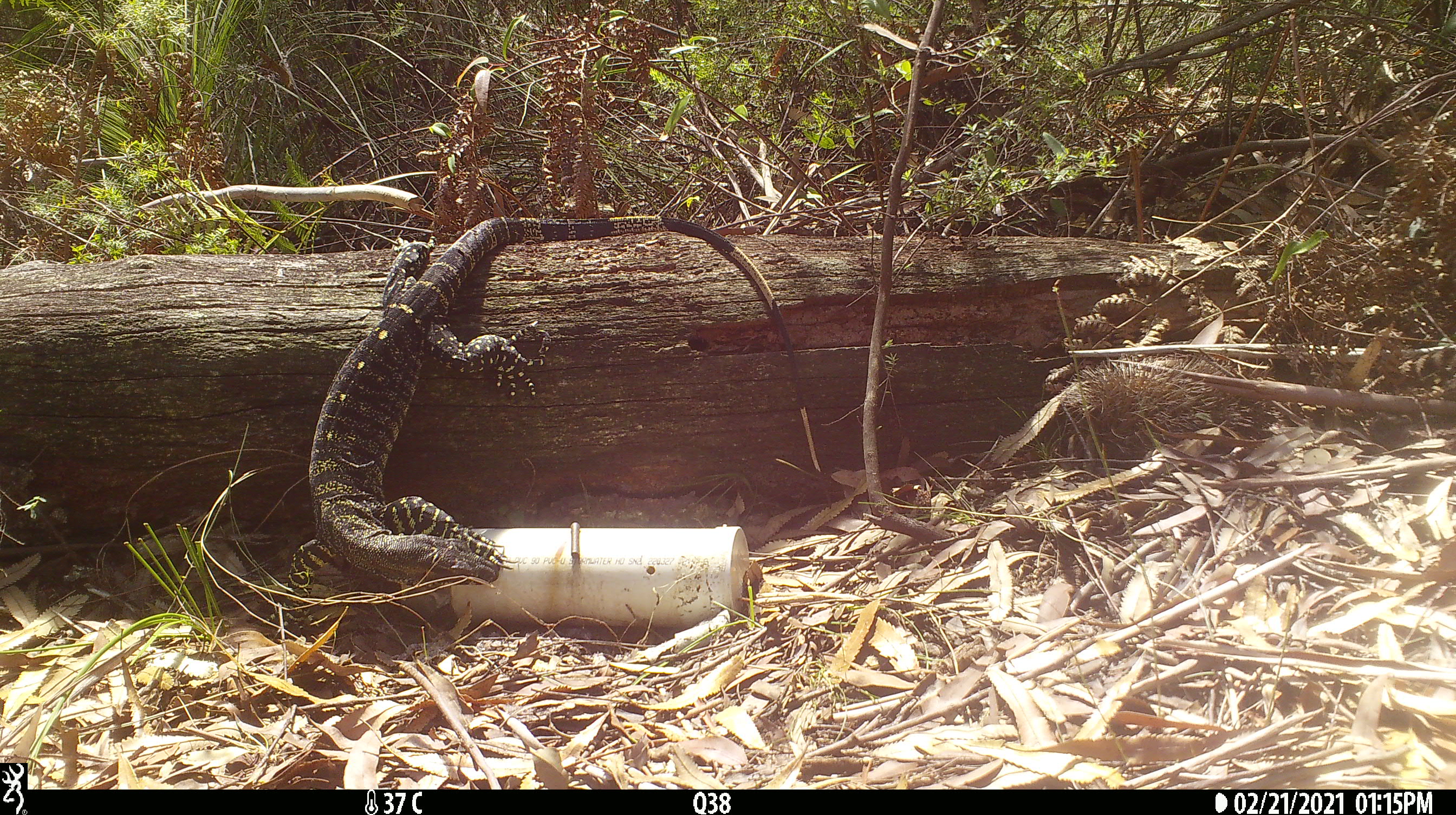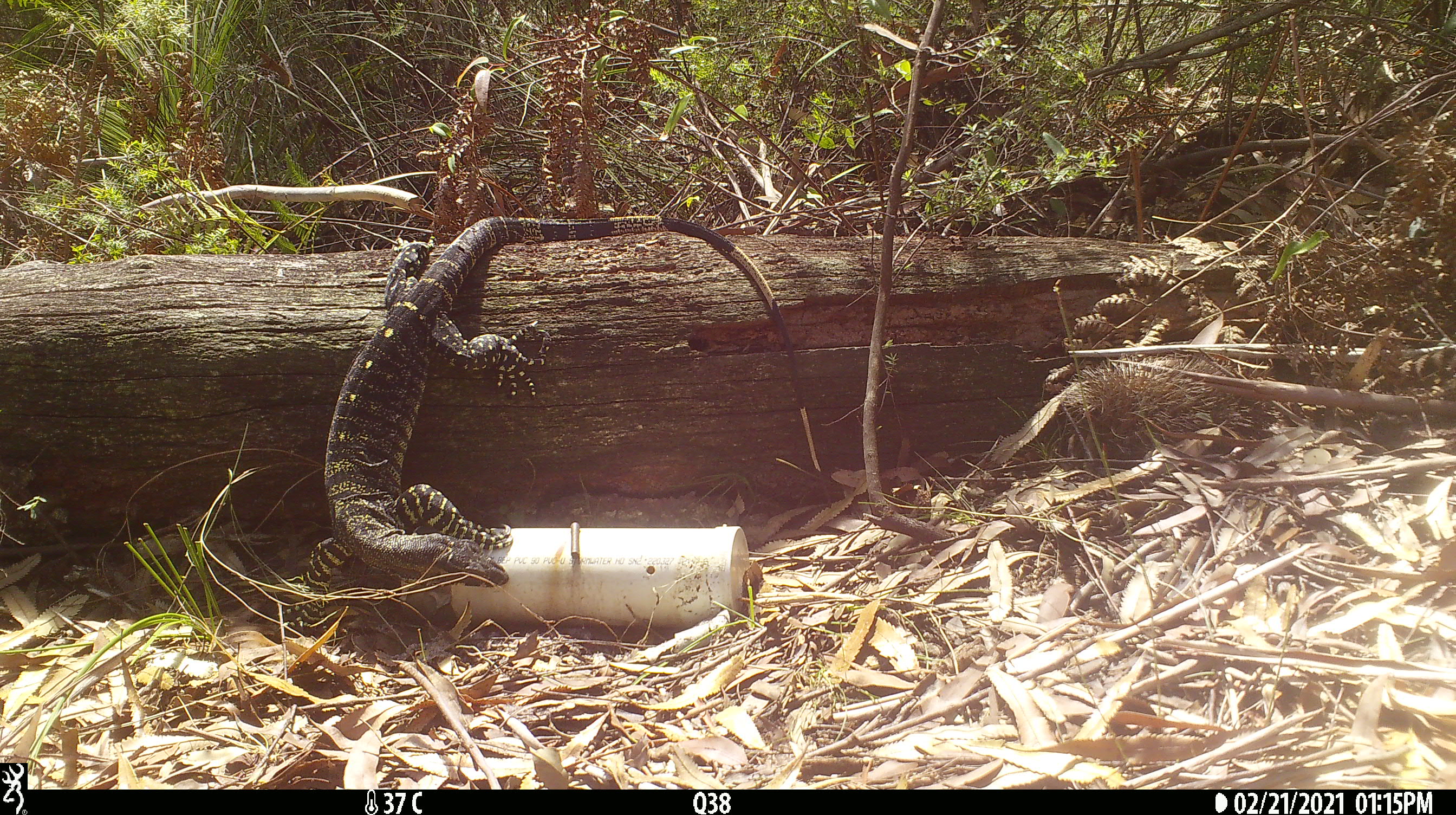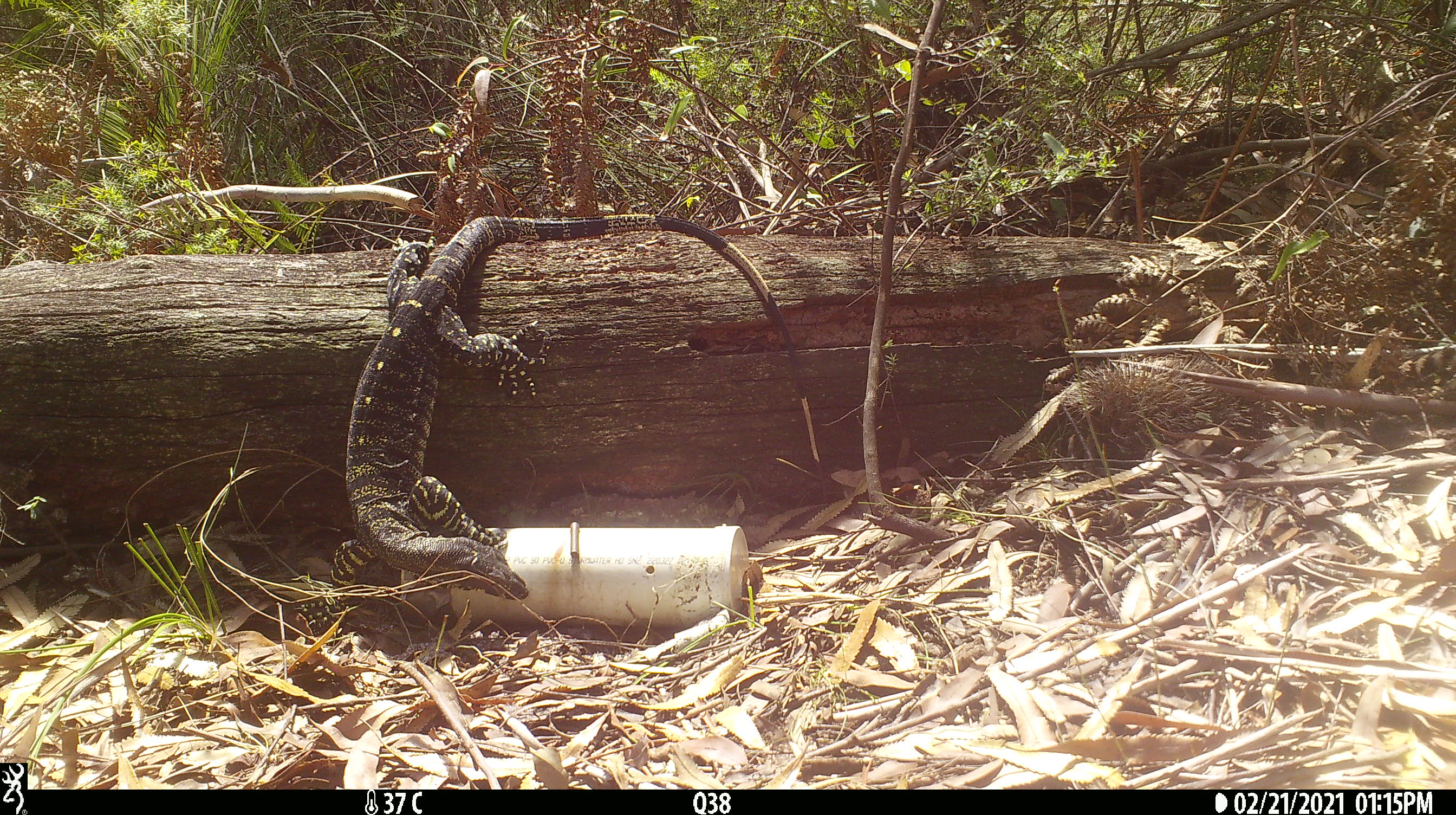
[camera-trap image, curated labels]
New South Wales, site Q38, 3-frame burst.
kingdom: Animalia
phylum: Chordata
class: Reptilia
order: Squamata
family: Varanidae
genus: Varanus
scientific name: Varanus varius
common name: lace monitor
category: goanna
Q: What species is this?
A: Goanna (lace monitor) (Varanus varius).